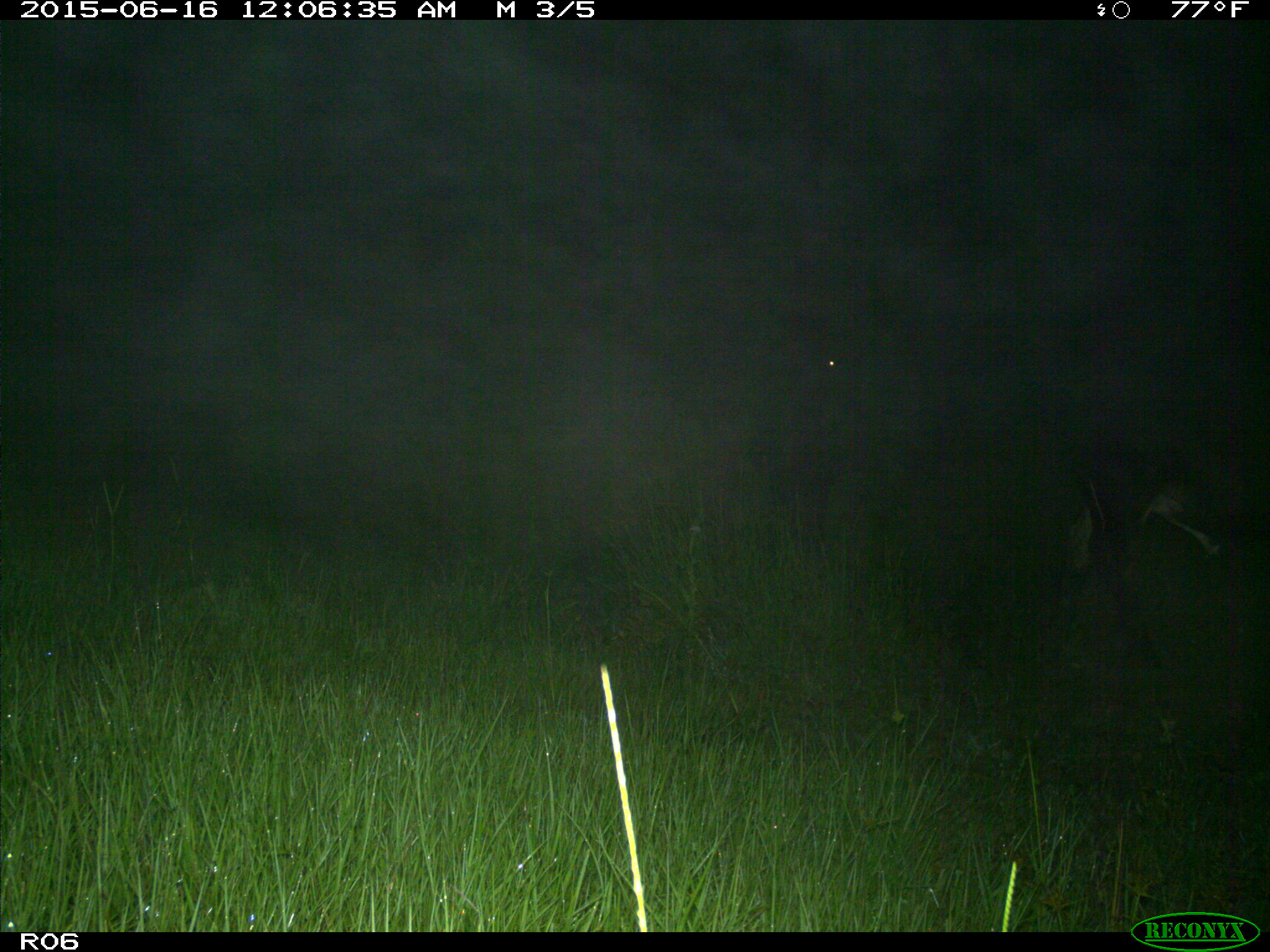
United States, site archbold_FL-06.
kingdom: Animalia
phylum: Chordata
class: Mammalia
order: Artiodactyla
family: Bovidae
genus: Bos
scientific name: Bos taurus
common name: domestic cow